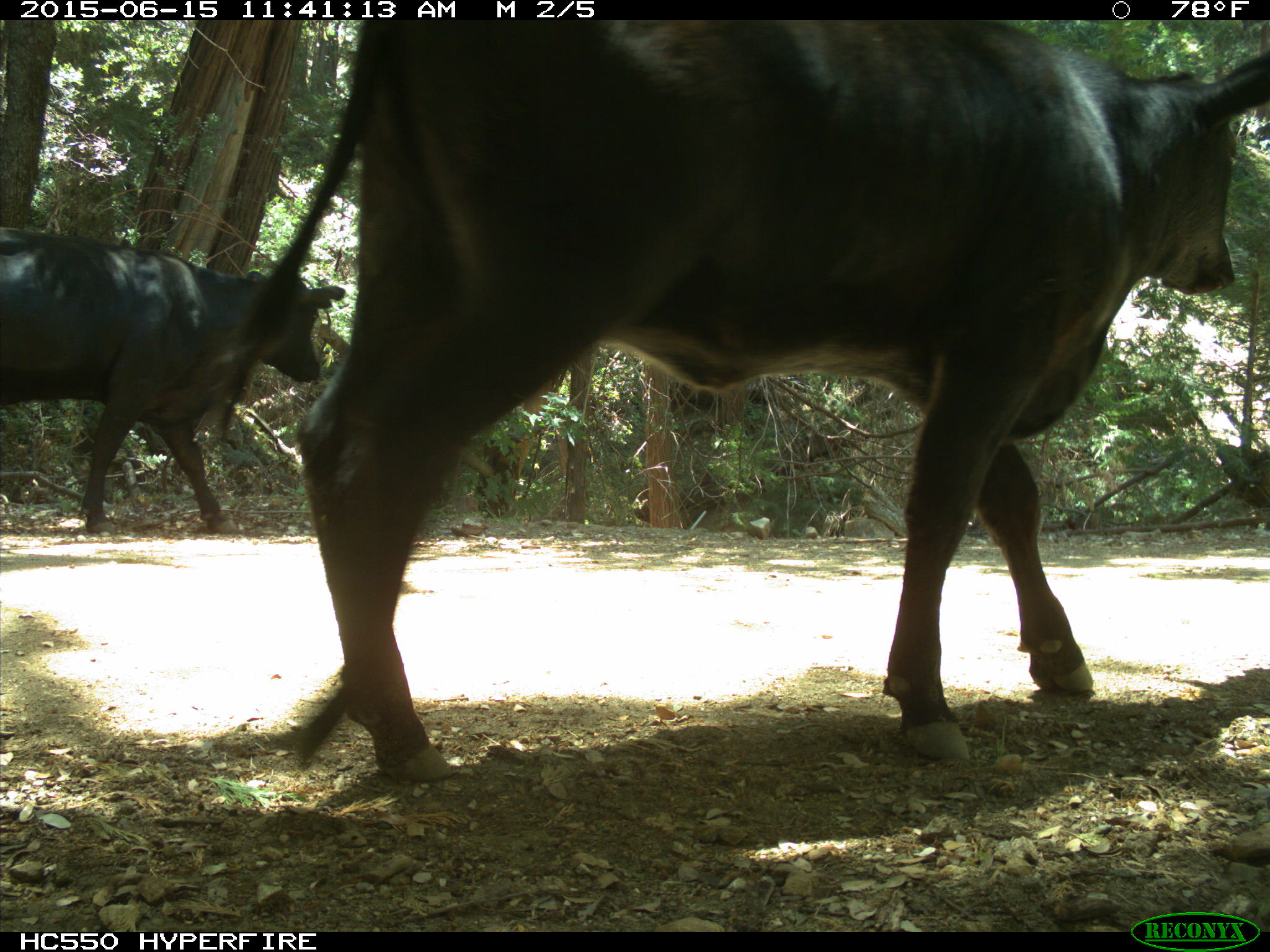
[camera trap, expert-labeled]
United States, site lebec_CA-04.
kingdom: Animalia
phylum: Chordata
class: Mammalia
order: Artiodactyla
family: Bovidae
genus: Bos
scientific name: Bos taurus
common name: domestic cow